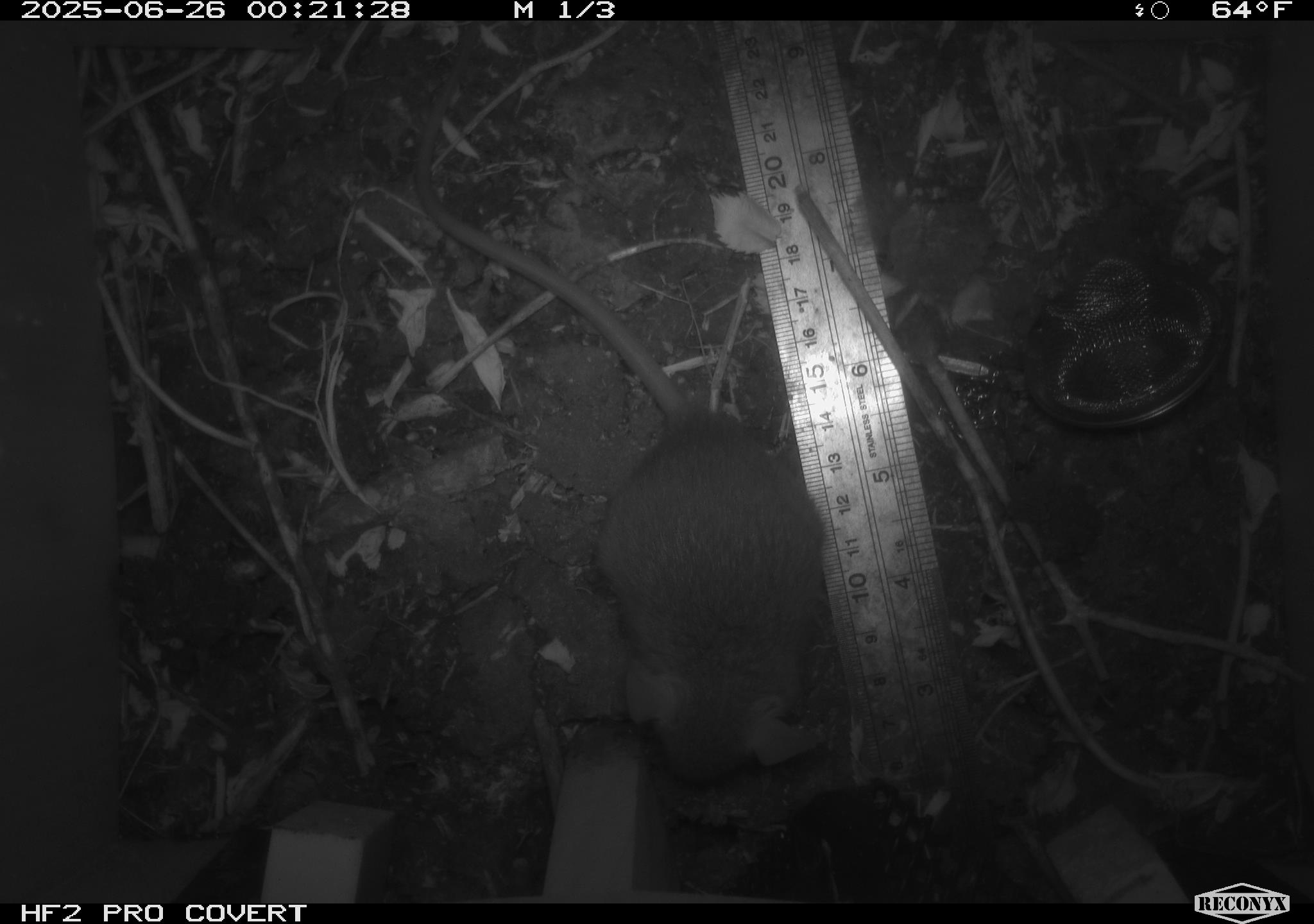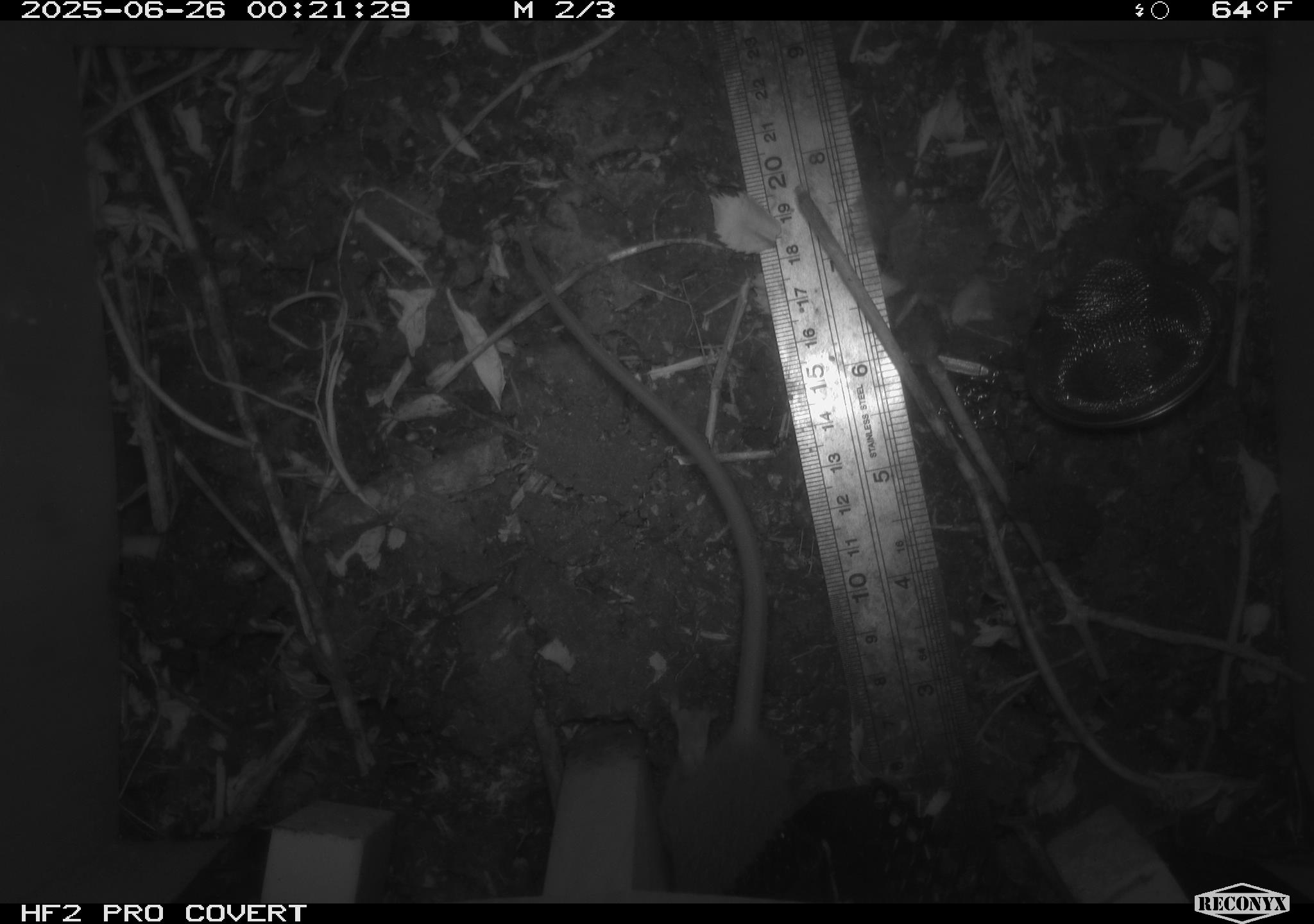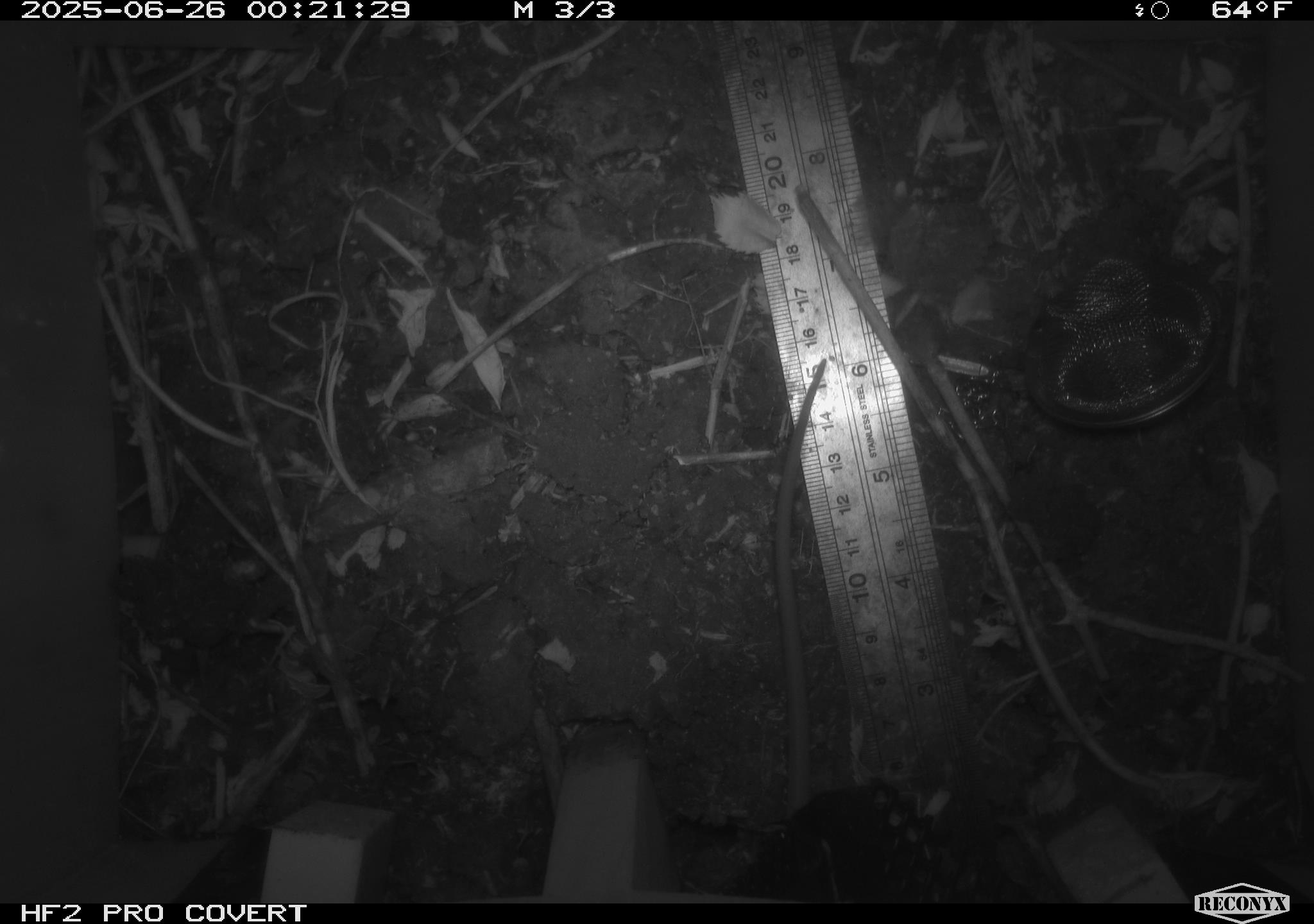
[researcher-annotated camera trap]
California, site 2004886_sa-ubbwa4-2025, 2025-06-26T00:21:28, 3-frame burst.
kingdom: Animalia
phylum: Chordata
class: Mammalia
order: Rodentia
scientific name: Rodentia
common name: rodent